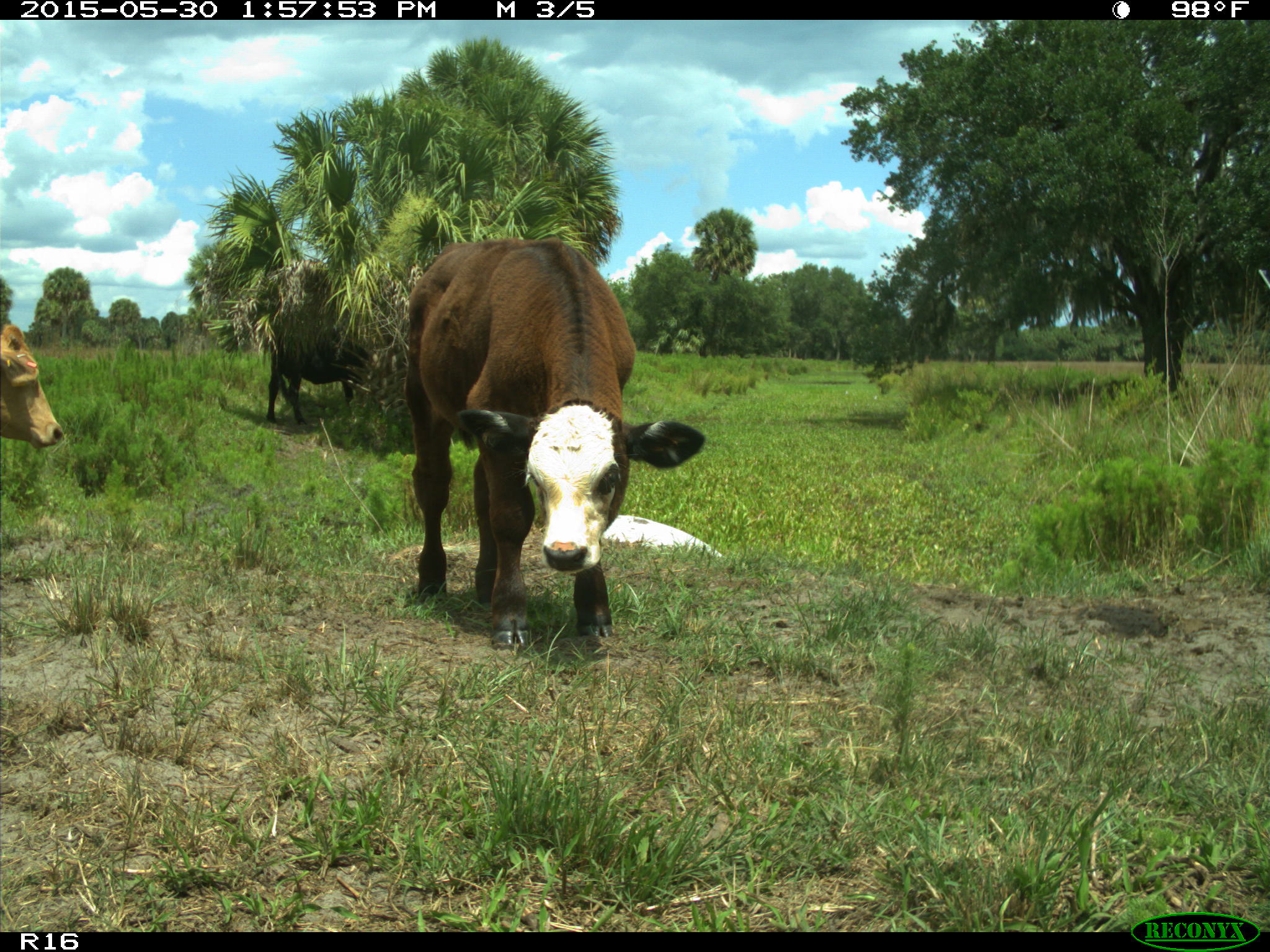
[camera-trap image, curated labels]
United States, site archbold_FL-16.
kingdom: Animalia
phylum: Chordata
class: Mammalia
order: Artiodactyla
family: Bovidae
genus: Bos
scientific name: Bos taurus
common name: domestic cow